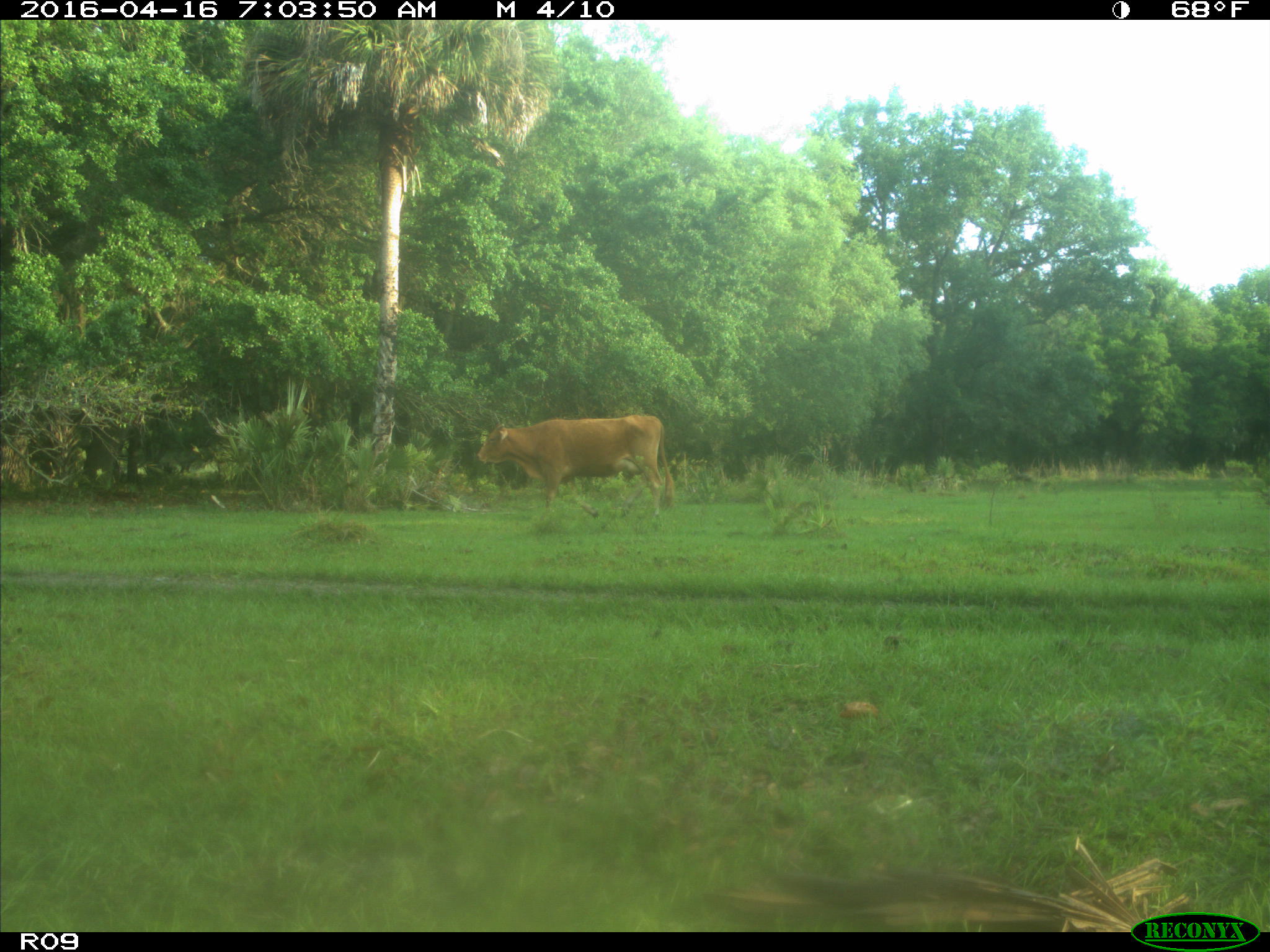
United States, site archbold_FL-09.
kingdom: Animalia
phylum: Chordata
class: Mammalia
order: Artiodactyla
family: Bovidae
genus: Bos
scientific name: Bos taurus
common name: domestic cow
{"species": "Bos taurus (domestic cow)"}